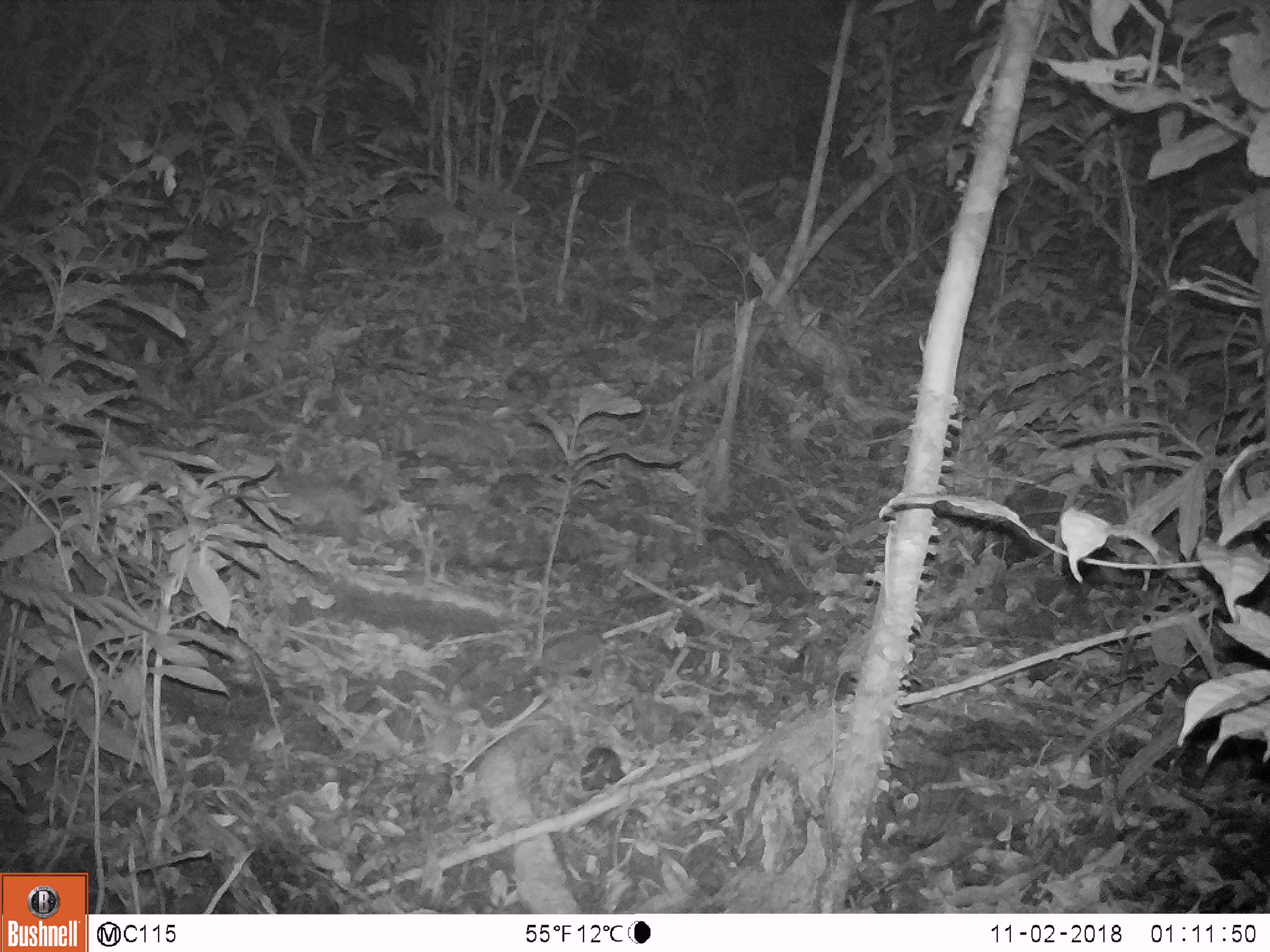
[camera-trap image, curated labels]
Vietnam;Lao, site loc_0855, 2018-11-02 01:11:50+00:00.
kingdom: Animalia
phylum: Chordata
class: Mammalia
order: Rodentia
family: Muridae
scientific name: Muridae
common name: old-world mice and rats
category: unidentified murid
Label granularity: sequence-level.